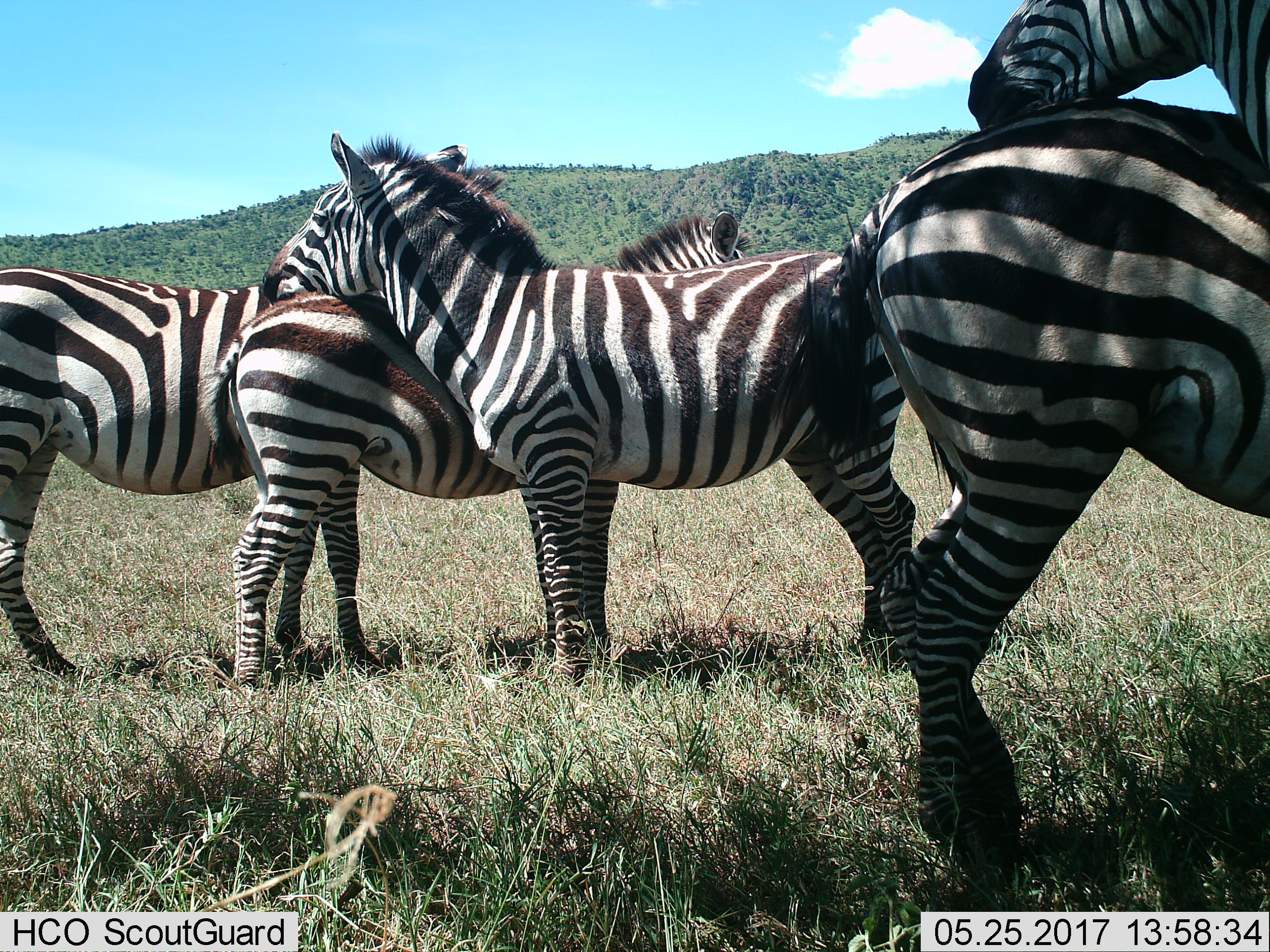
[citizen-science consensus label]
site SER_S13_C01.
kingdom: Animalia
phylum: Chordata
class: Mammalia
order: Perissodactyla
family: Equidae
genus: Equus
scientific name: Equus quagga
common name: plains zebra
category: zebraplains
Zebraplains (plains zebra) (Equus quagga), count 5. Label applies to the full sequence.